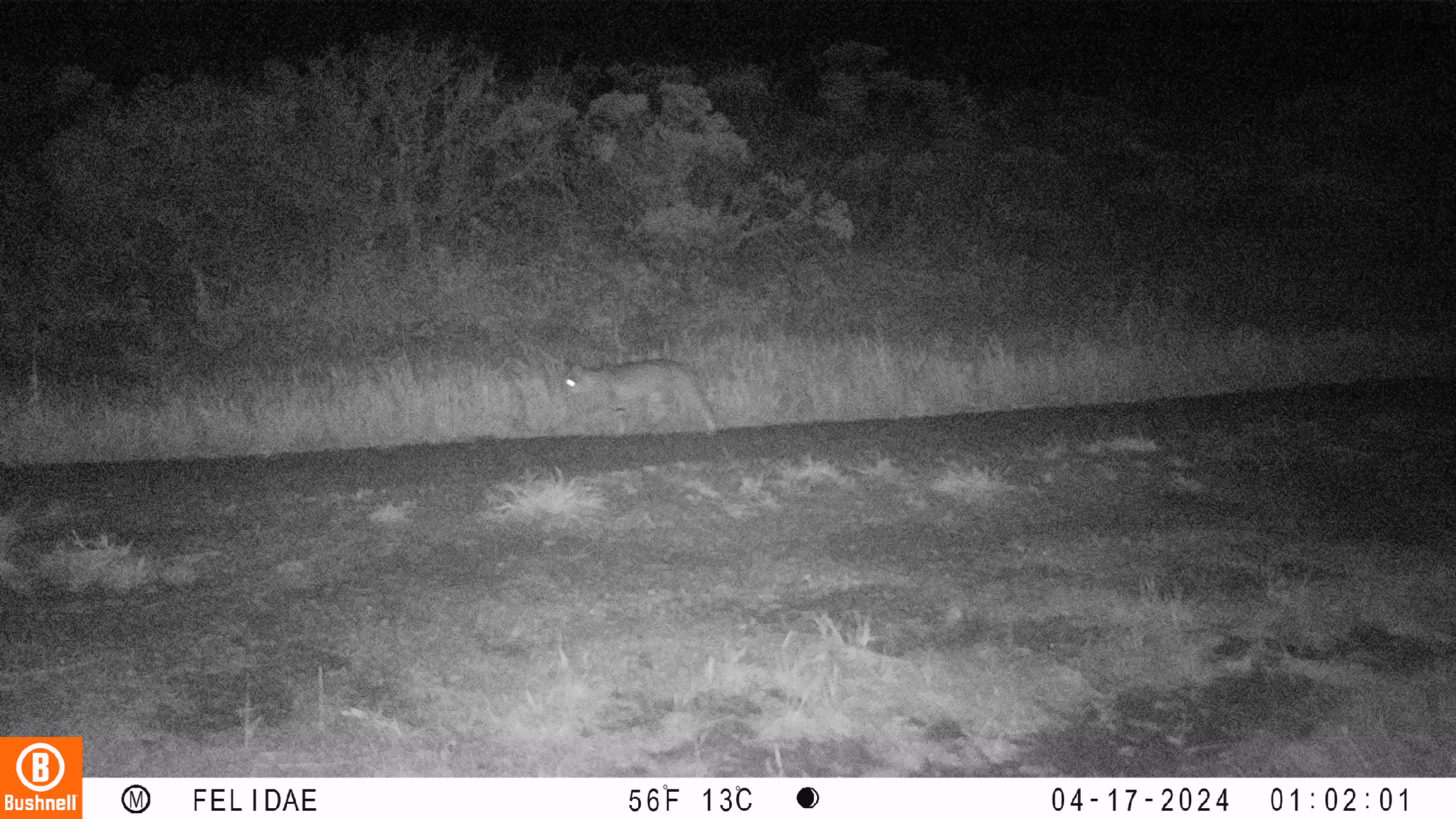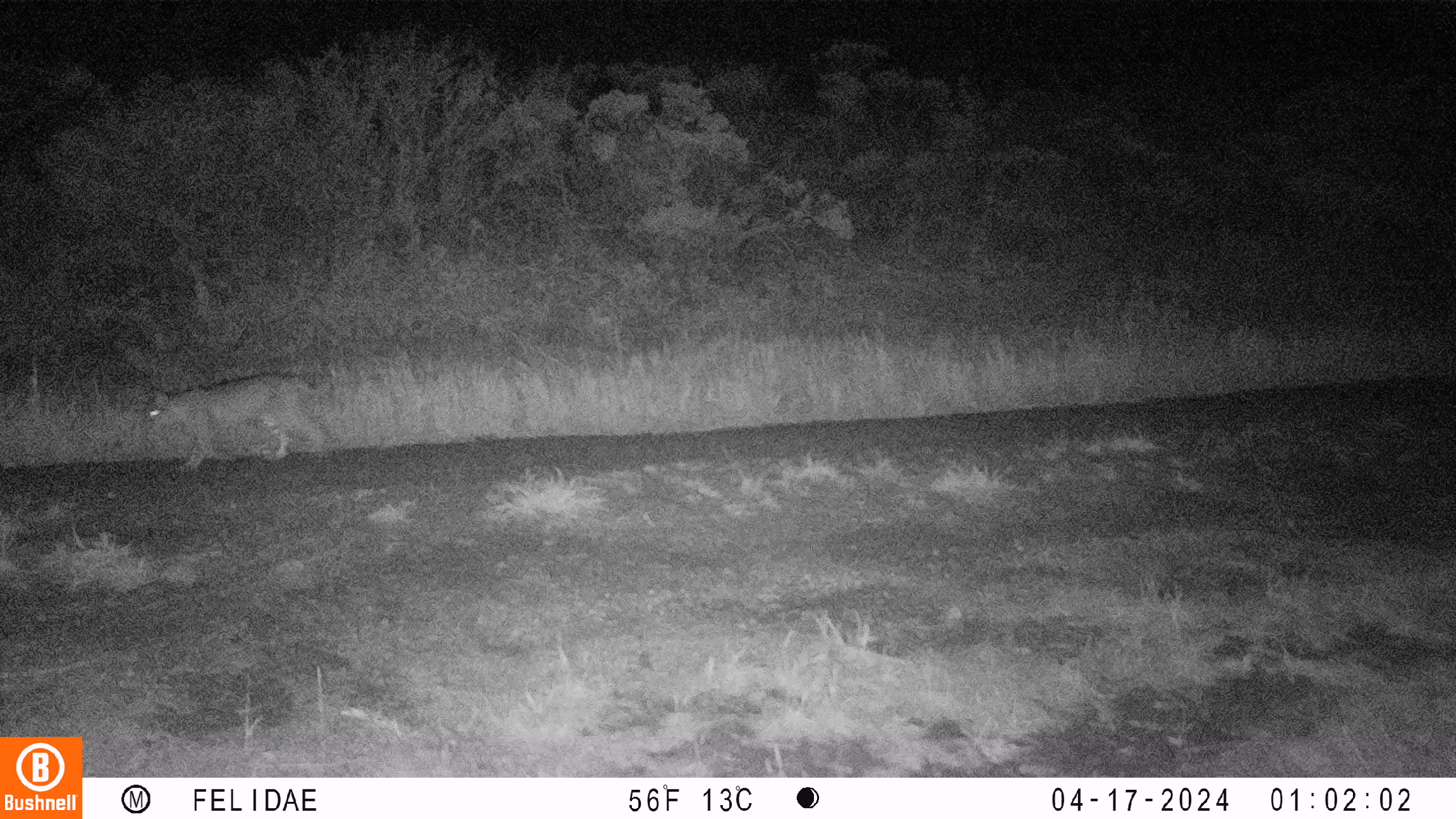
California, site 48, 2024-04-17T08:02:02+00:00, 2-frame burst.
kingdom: Animalia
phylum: Chordata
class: Mammalia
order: Carnivora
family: Felidae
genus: Lynx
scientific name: Lynx rufus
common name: bobcat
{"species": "bobcat (Lynx rufus)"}